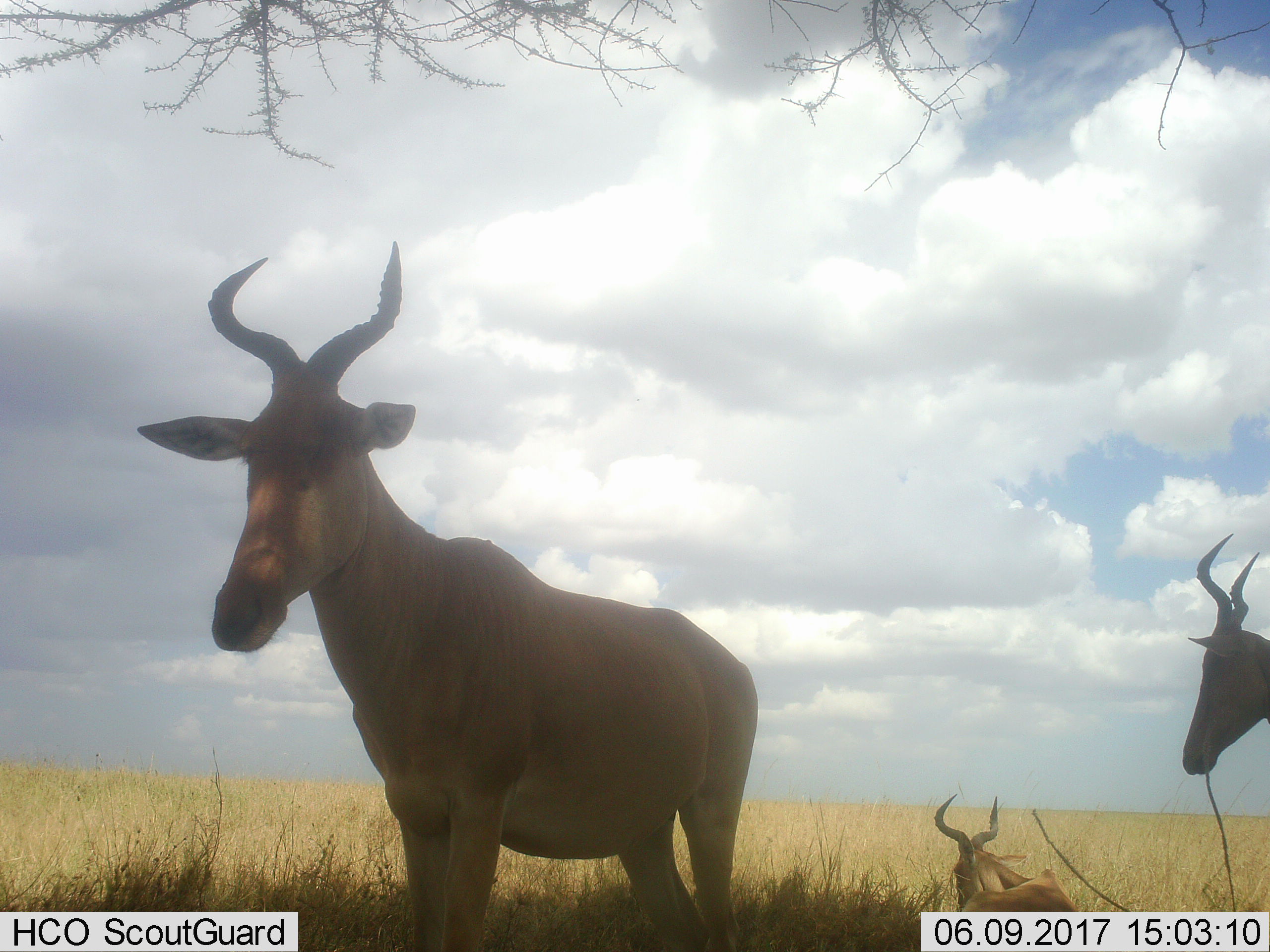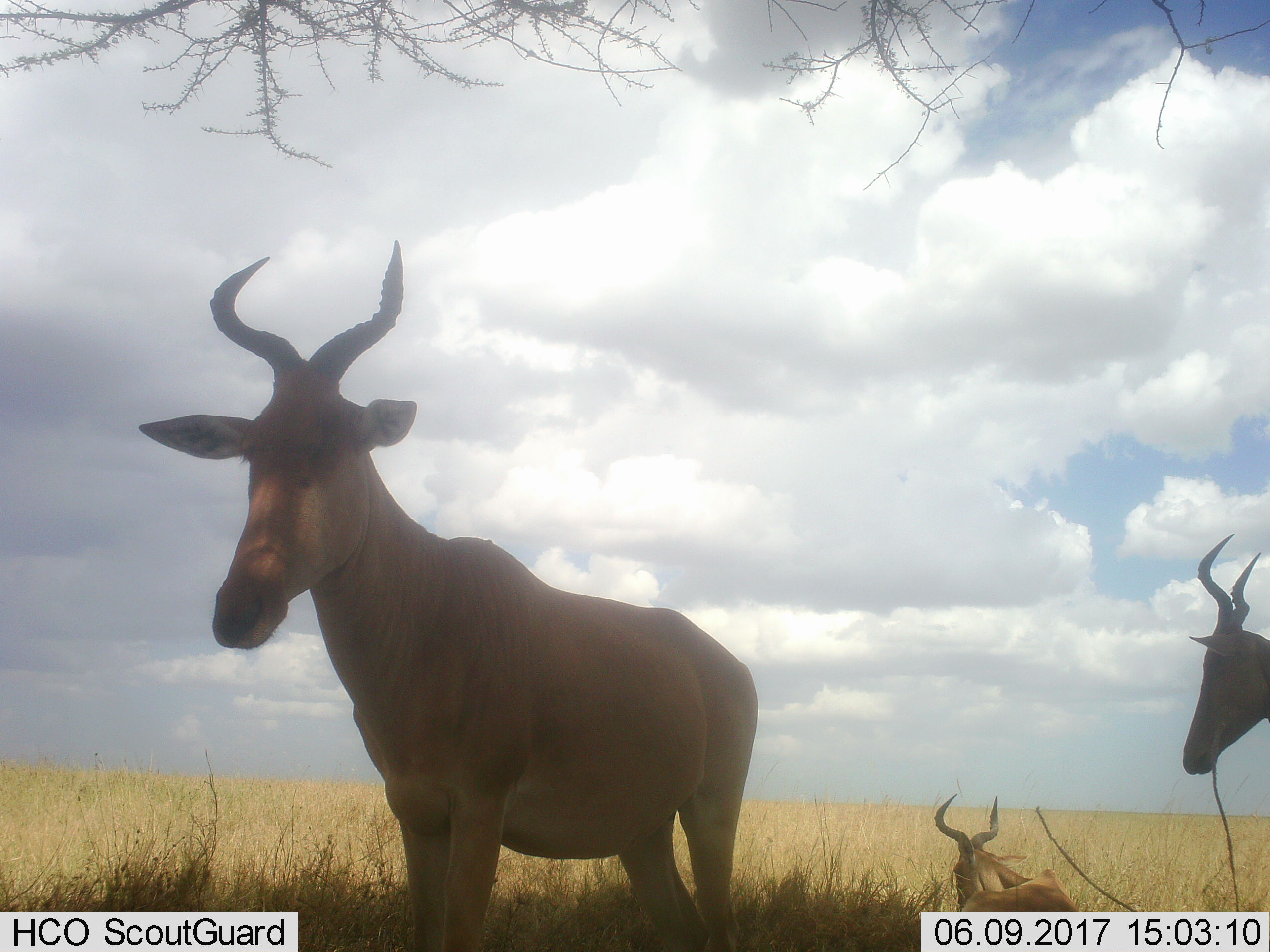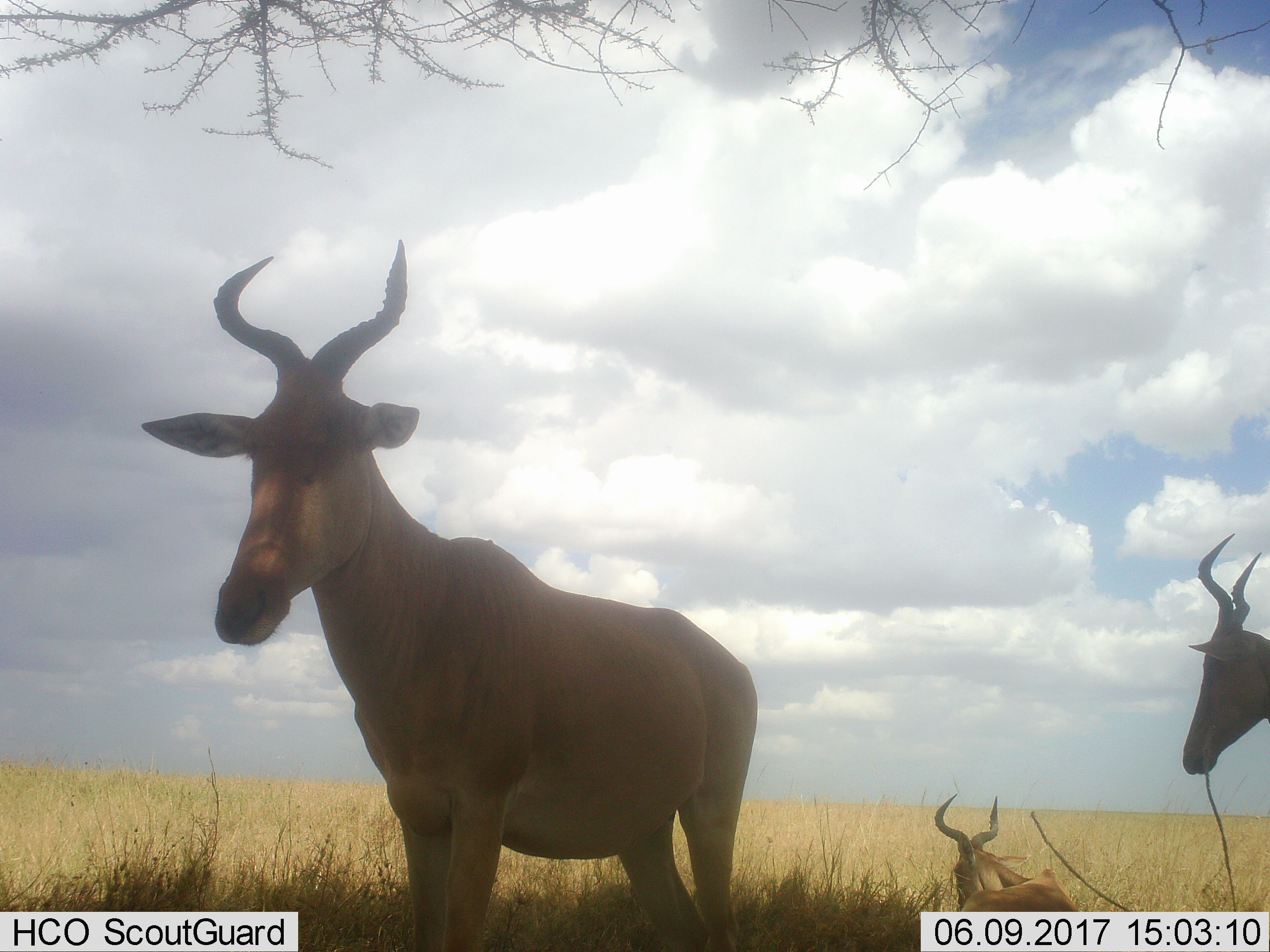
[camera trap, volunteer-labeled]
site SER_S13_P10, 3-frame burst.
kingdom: Animalia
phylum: Chordata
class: Mammalia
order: Artiodactyla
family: Bovidae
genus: Alcelaphus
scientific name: Alcelaphus buselaphus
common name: hartebeest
Hartebeest (Alcelaphus buselaphus), count 3. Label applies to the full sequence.